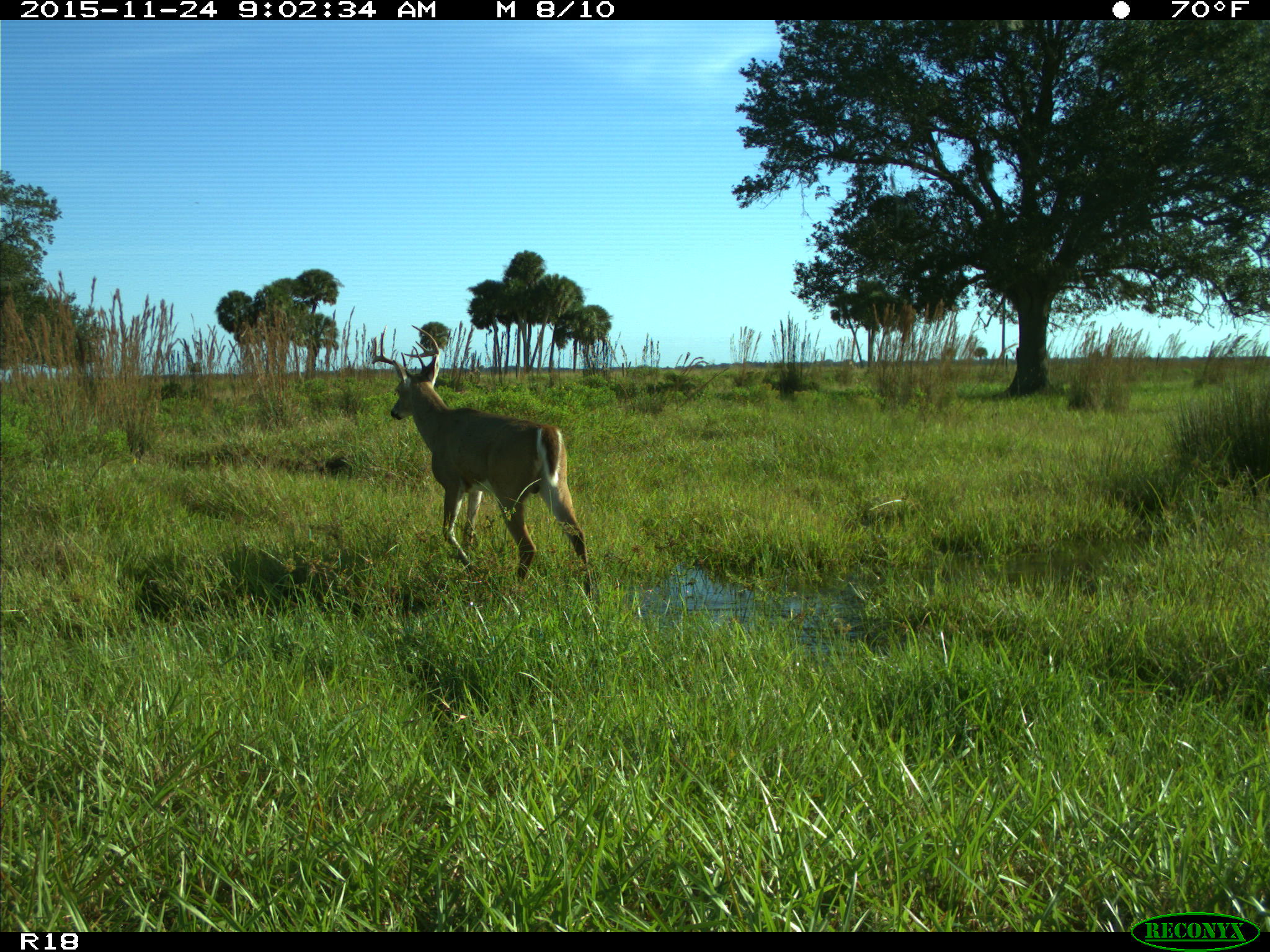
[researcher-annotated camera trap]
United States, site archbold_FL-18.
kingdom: Animalia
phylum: Chordata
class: Mammalia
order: Artiodactyla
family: Cervidae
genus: Odocoileus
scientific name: Odocoileus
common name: deer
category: unidentified deer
Unidentified deer (deer) (Odocoileus).